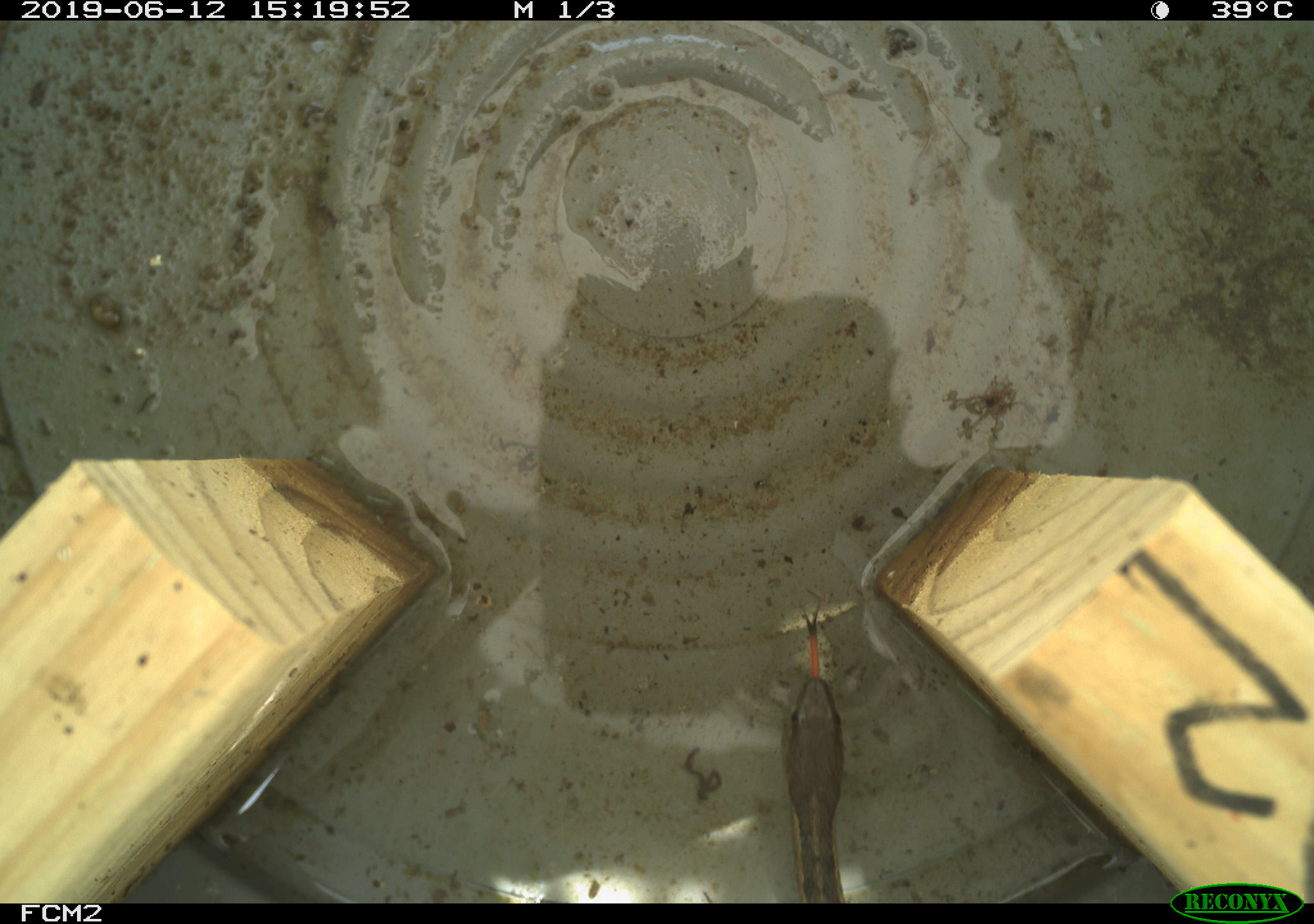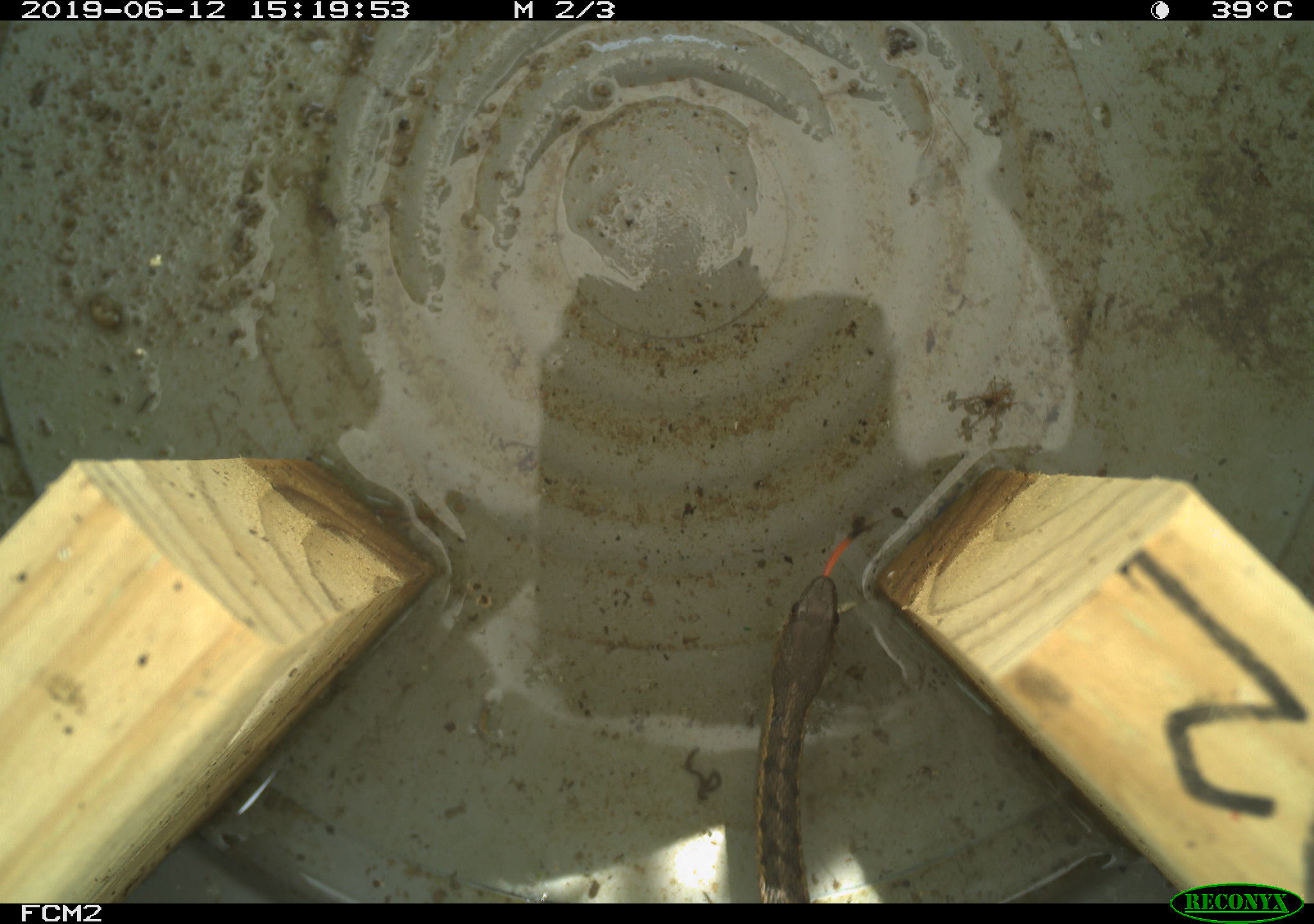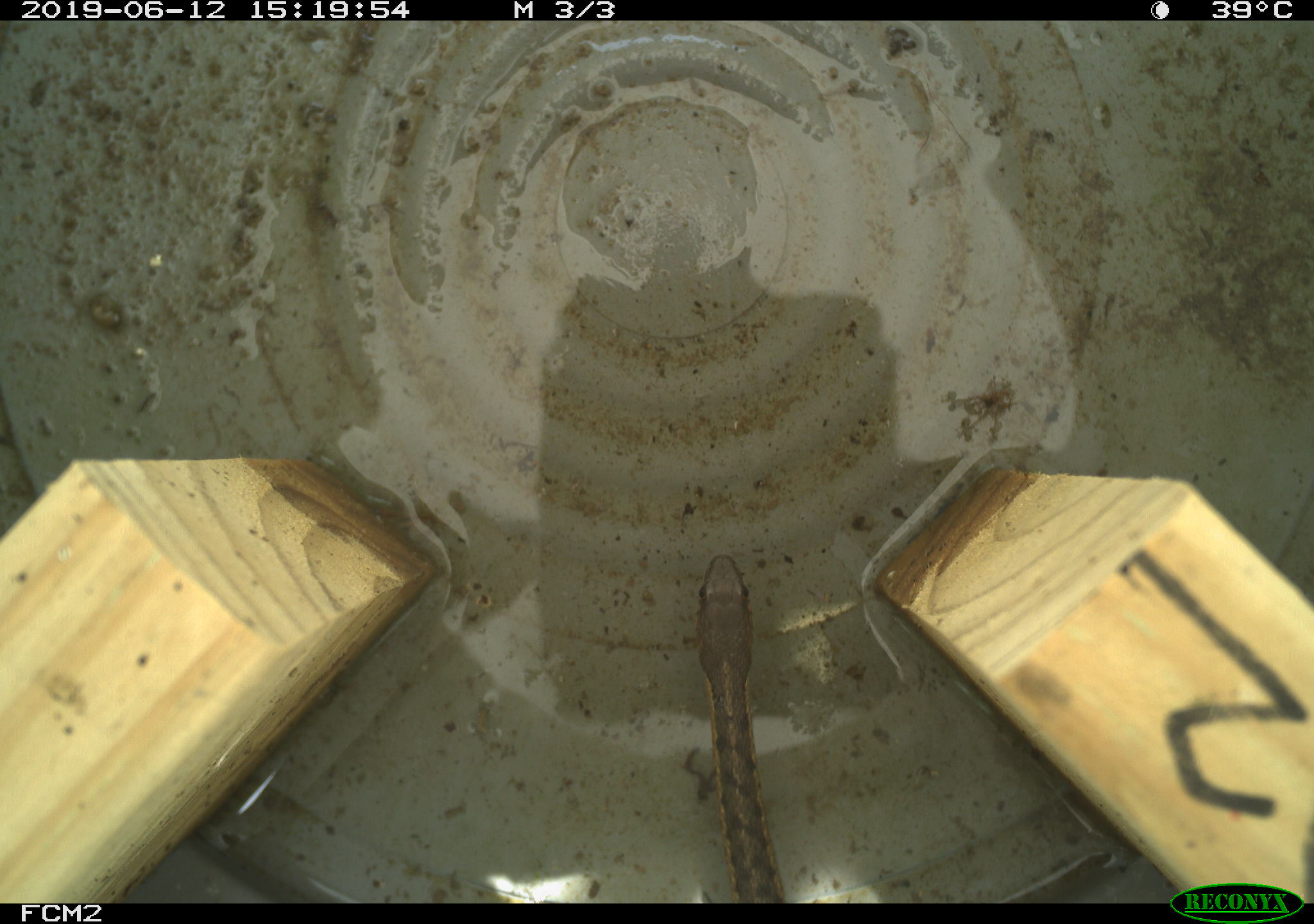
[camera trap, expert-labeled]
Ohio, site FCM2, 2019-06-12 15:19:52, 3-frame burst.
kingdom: Animalia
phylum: Chordata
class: Reptilia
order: Squamata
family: Colubridae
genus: Thamnophis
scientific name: Thamnophis sirtalis sirtalis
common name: eastern gartersnake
Eastern gartersnake (Thamnophis sirtalis sirtalis).